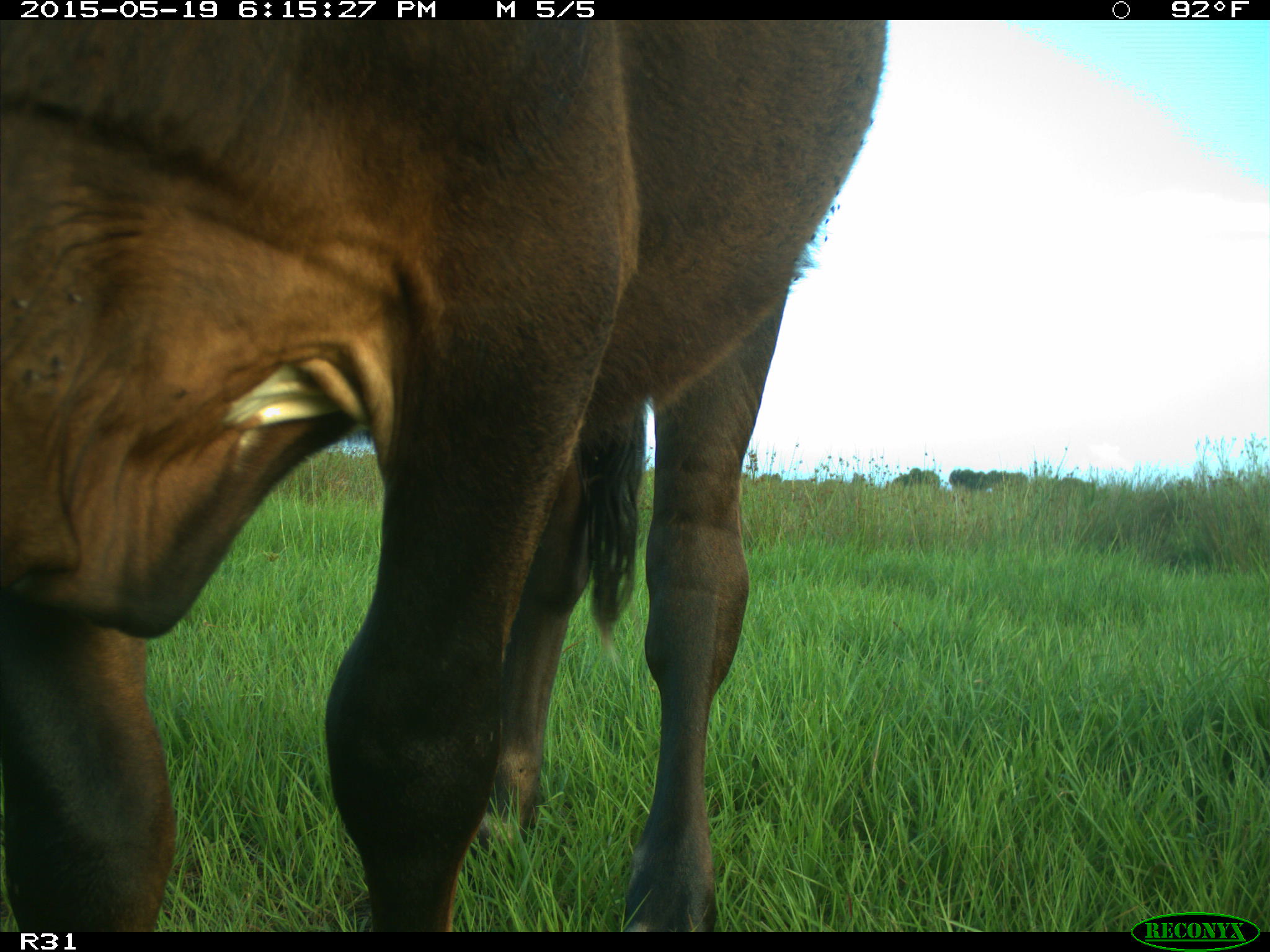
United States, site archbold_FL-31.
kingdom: Animalia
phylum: Chordata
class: Mammalia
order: Artiodactyla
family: Bovidae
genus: Bos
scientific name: Bos taurus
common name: domestic cow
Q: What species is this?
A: Bos taurus (domestic cow).